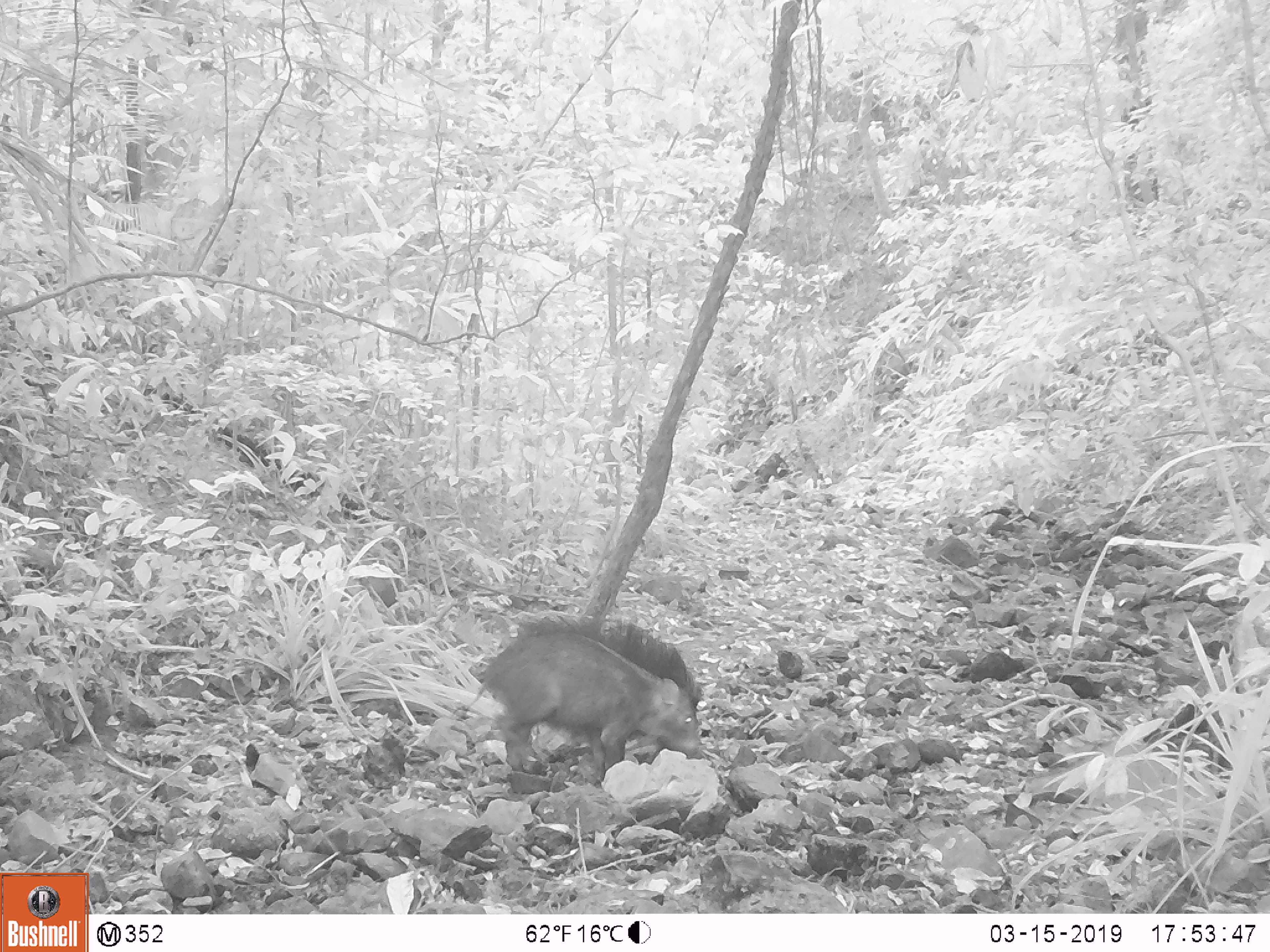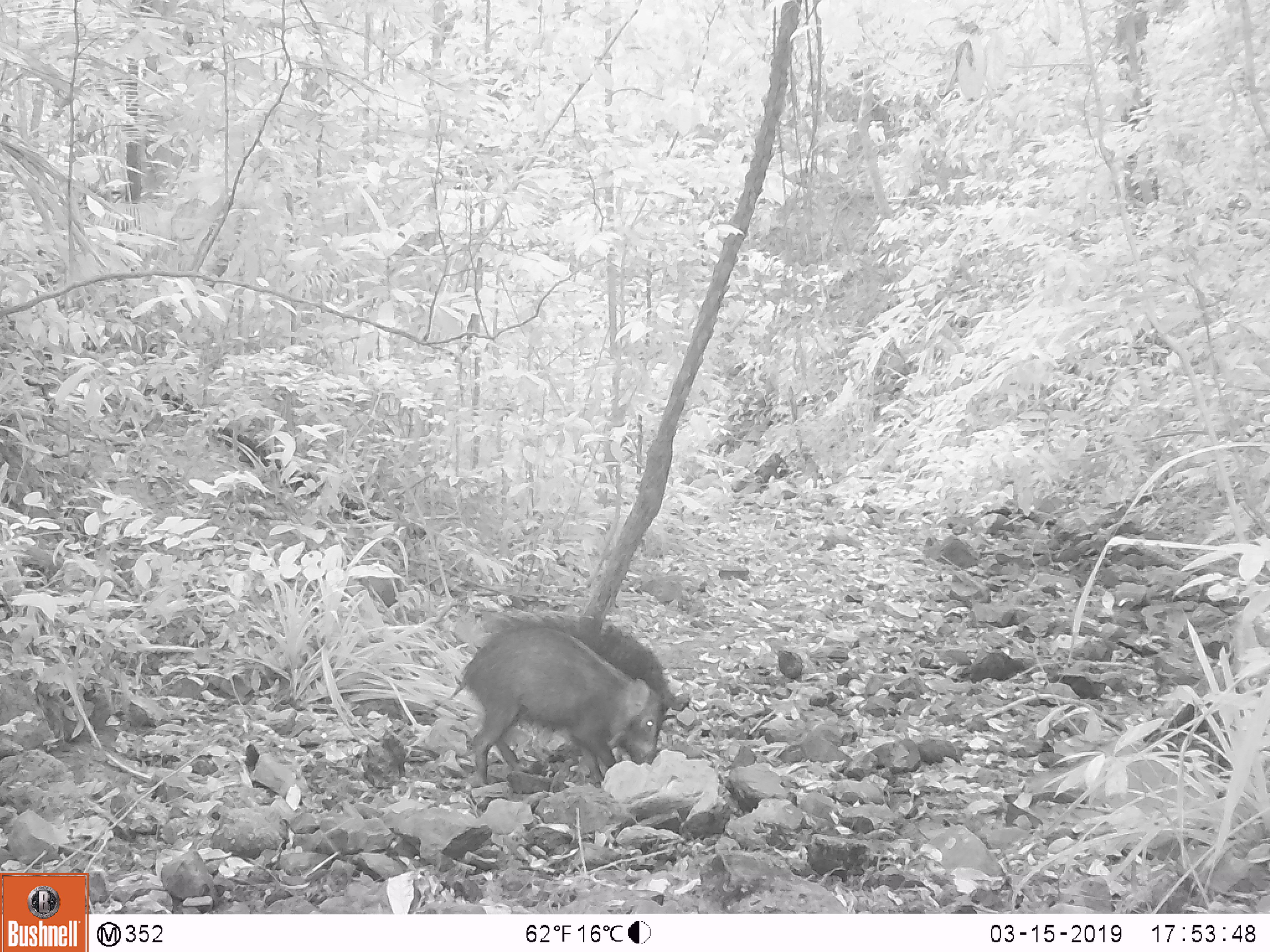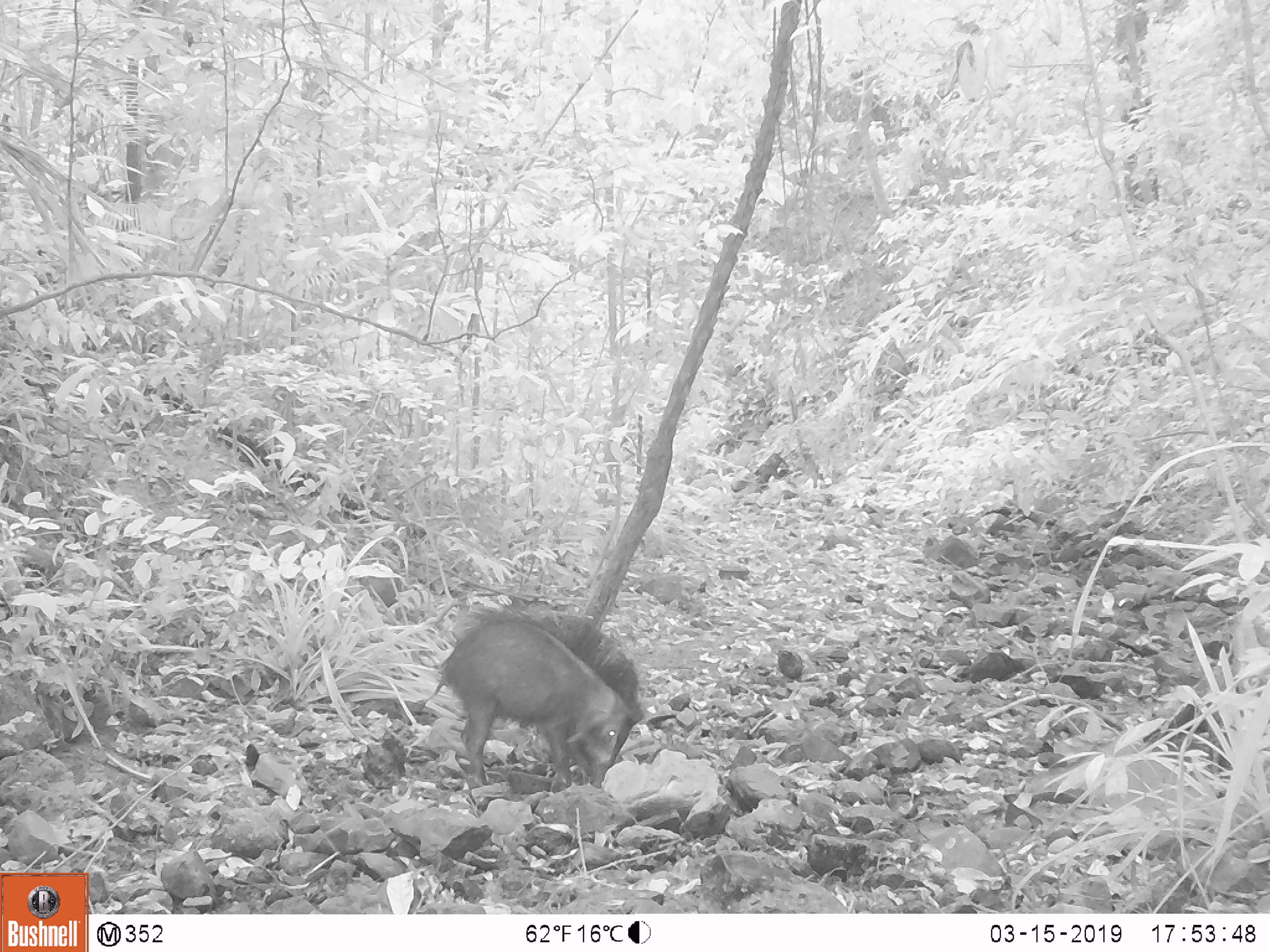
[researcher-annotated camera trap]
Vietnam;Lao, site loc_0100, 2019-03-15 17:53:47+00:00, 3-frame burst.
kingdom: Animalia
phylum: Chordata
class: Mammalia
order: Artiodactyla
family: Suidae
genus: Sus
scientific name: Sus scrofa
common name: eurasian wild pig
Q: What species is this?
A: Eurasian wild pig (Sus scrofa).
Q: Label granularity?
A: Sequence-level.